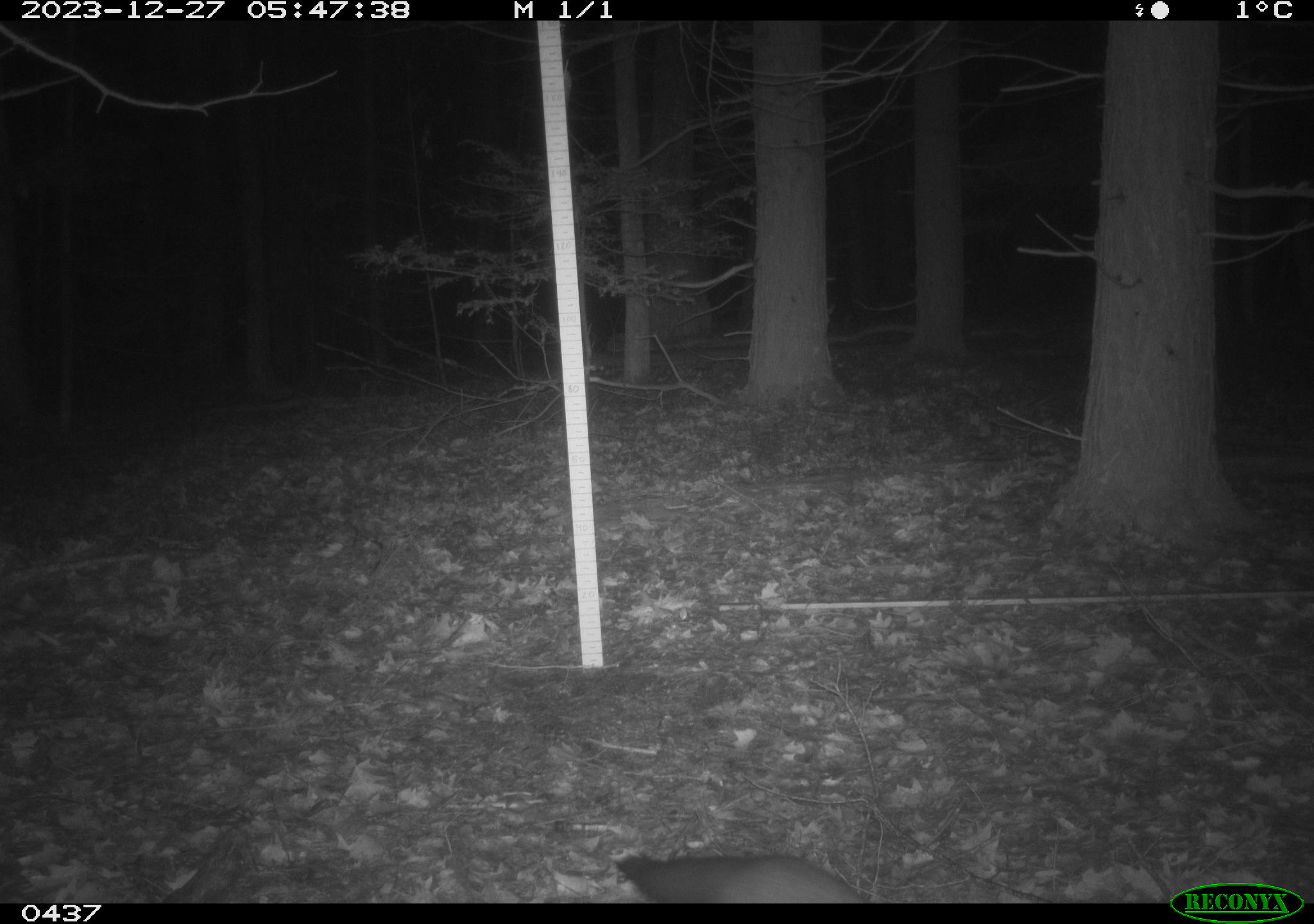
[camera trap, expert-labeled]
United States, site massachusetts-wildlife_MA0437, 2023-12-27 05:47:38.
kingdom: Animalia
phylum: Chordata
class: Mammalia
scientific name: Mammalia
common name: mammal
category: mammal sp.